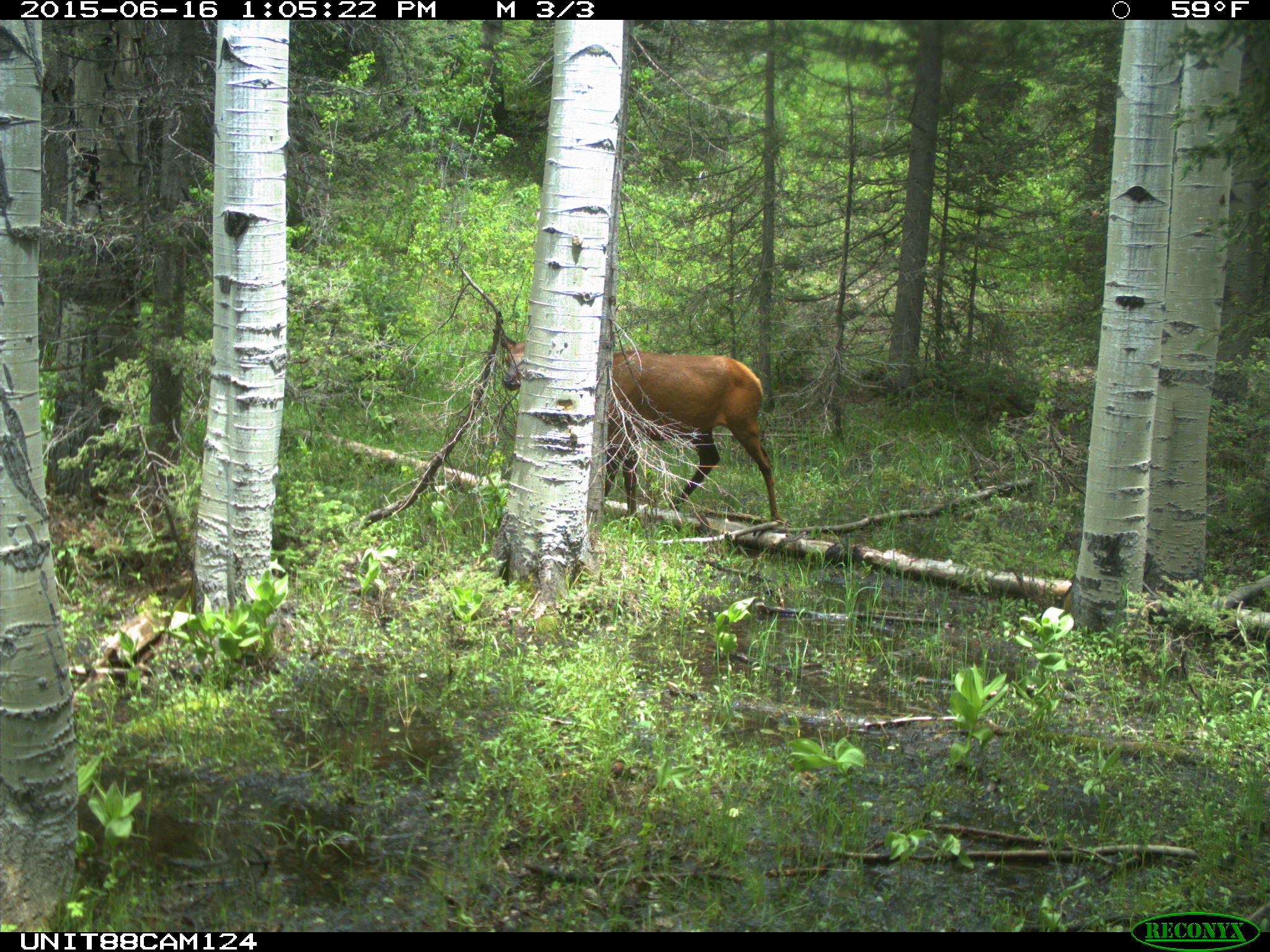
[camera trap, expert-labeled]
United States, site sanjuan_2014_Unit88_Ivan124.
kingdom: Animalia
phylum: Chordata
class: Mammalia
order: Artiodactyla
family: Cervidae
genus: Cervus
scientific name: Cervus elaphus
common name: red deer